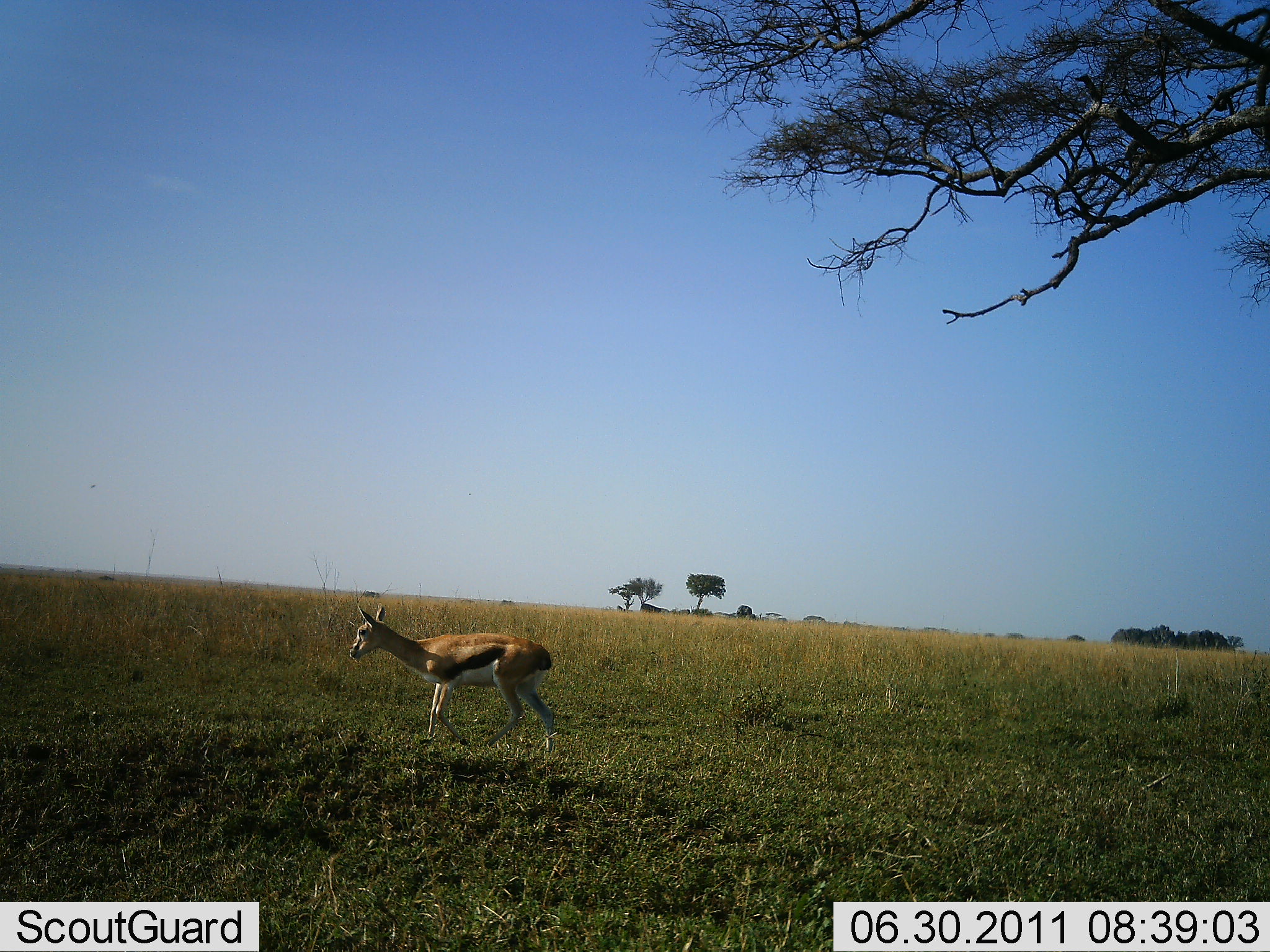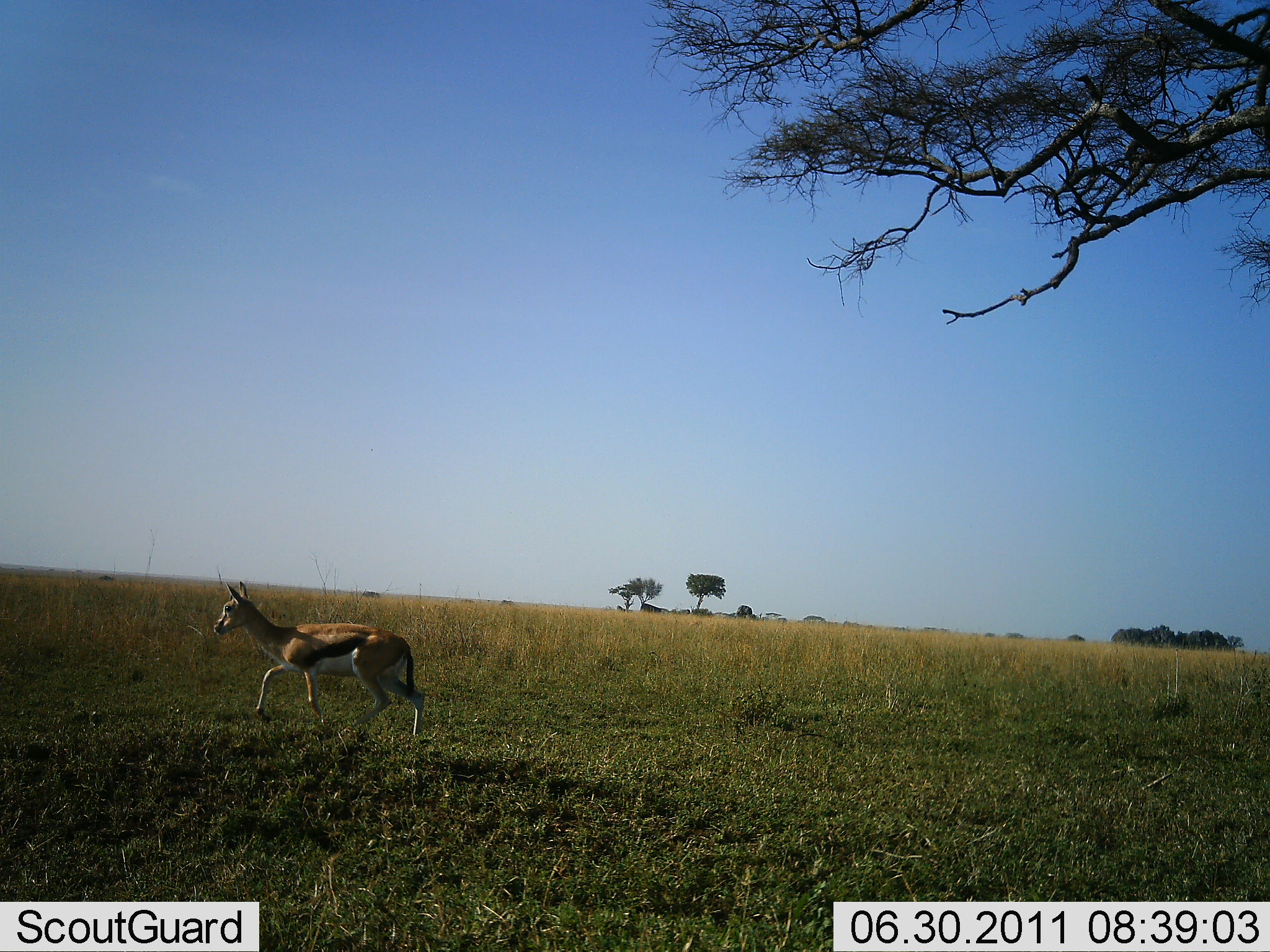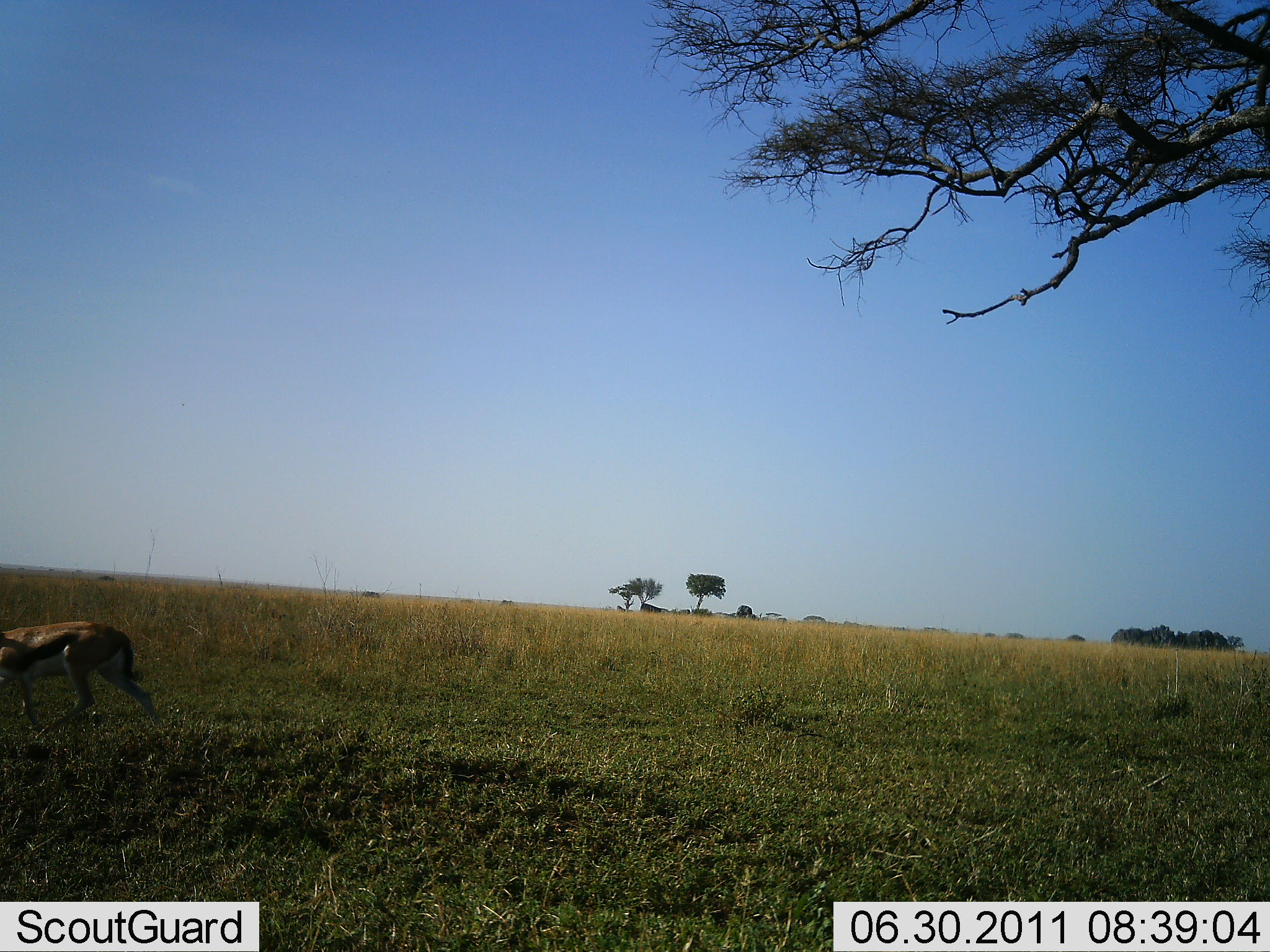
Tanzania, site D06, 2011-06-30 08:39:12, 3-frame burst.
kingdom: Animalia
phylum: Chordata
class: Mammalia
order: Artiodactyla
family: Bovidae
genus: Eudorcas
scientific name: Eudorcas thomsonii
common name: thomson's gazelle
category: gazellethomsons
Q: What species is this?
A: Gazellethomsons (thomson's gazelle) (Eudorcas thomsonii).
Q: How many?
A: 1.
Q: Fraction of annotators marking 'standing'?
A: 0%.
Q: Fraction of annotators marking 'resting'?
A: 0%.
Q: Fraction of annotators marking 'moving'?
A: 100%.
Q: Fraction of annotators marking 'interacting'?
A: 0%.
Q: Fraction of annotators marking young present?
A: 0%.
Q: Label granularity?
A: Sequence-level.